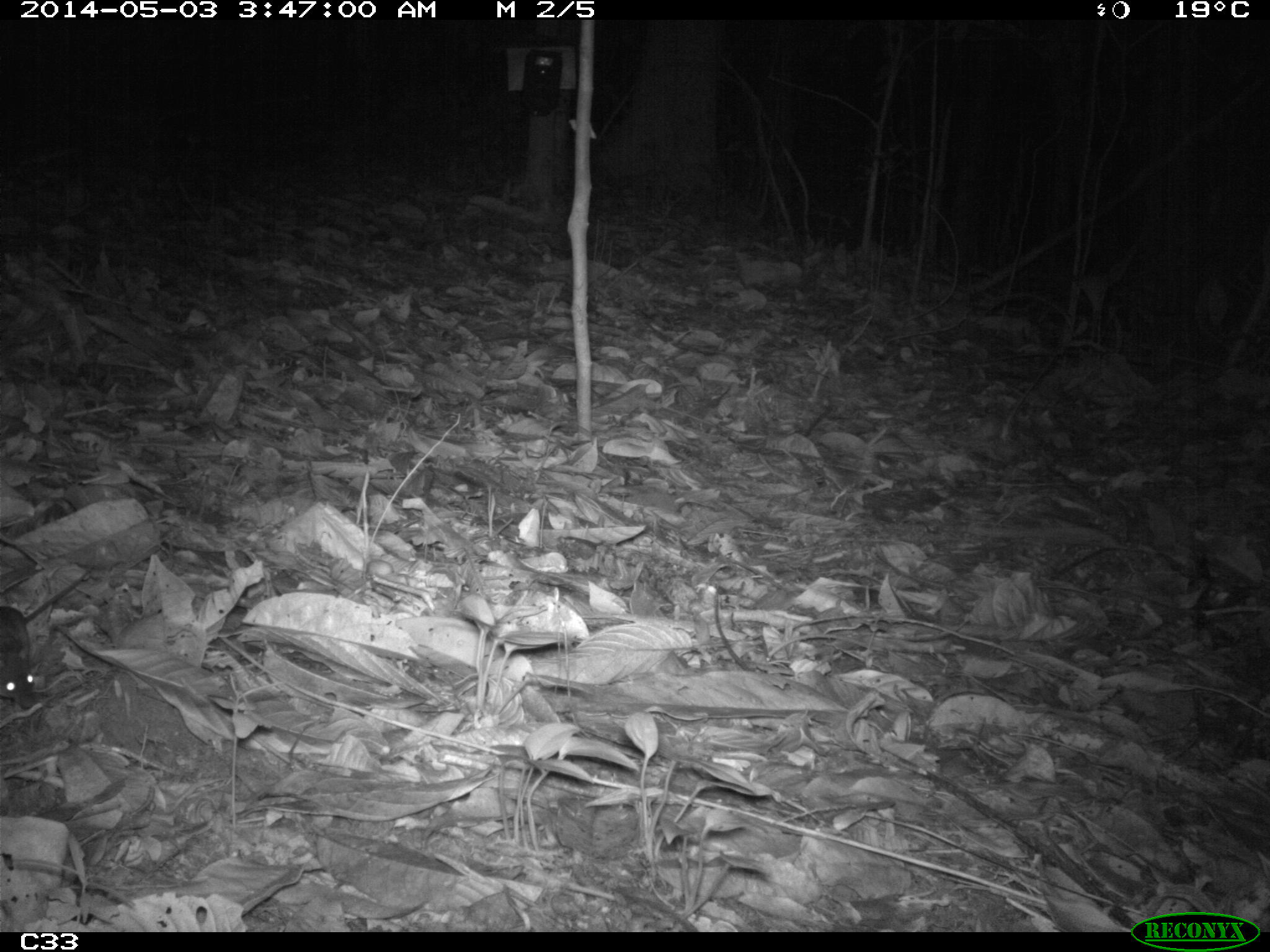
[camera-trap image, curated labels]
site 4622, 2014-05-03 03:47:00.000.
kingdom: Animalia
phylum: Chordata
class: Mammalia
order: Rodentia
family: Muridae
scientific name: Muridae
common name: mice, rats, and gerbils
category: unknown mouse or rat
Unknown mouse or rat (mice, rats, and gerbils) (Muridae), count 1, age adult.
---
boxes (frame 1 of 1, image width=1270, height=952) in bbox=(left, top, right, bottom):
unknown mouse or rat: bbox=(0, 607, 38, 710)